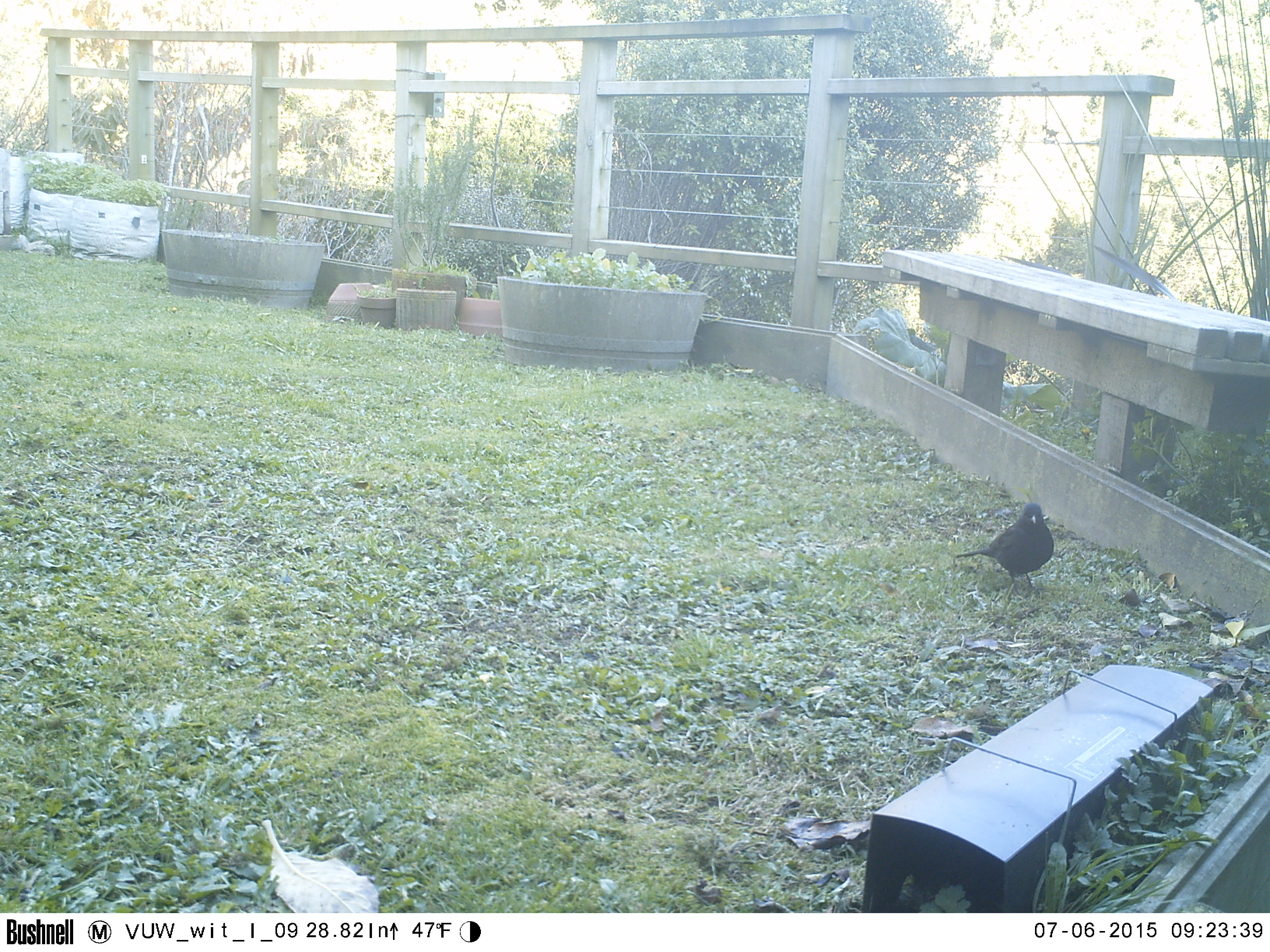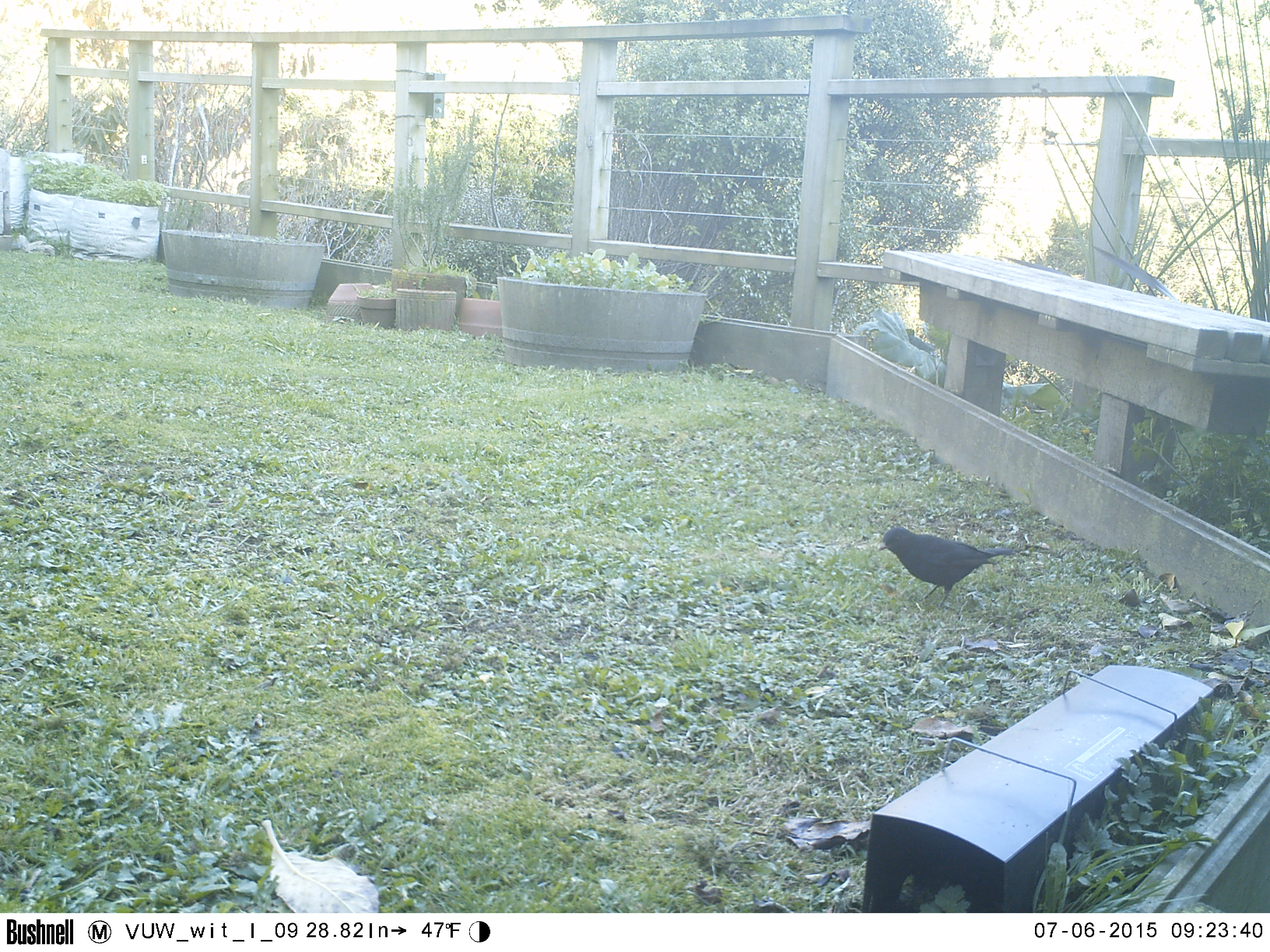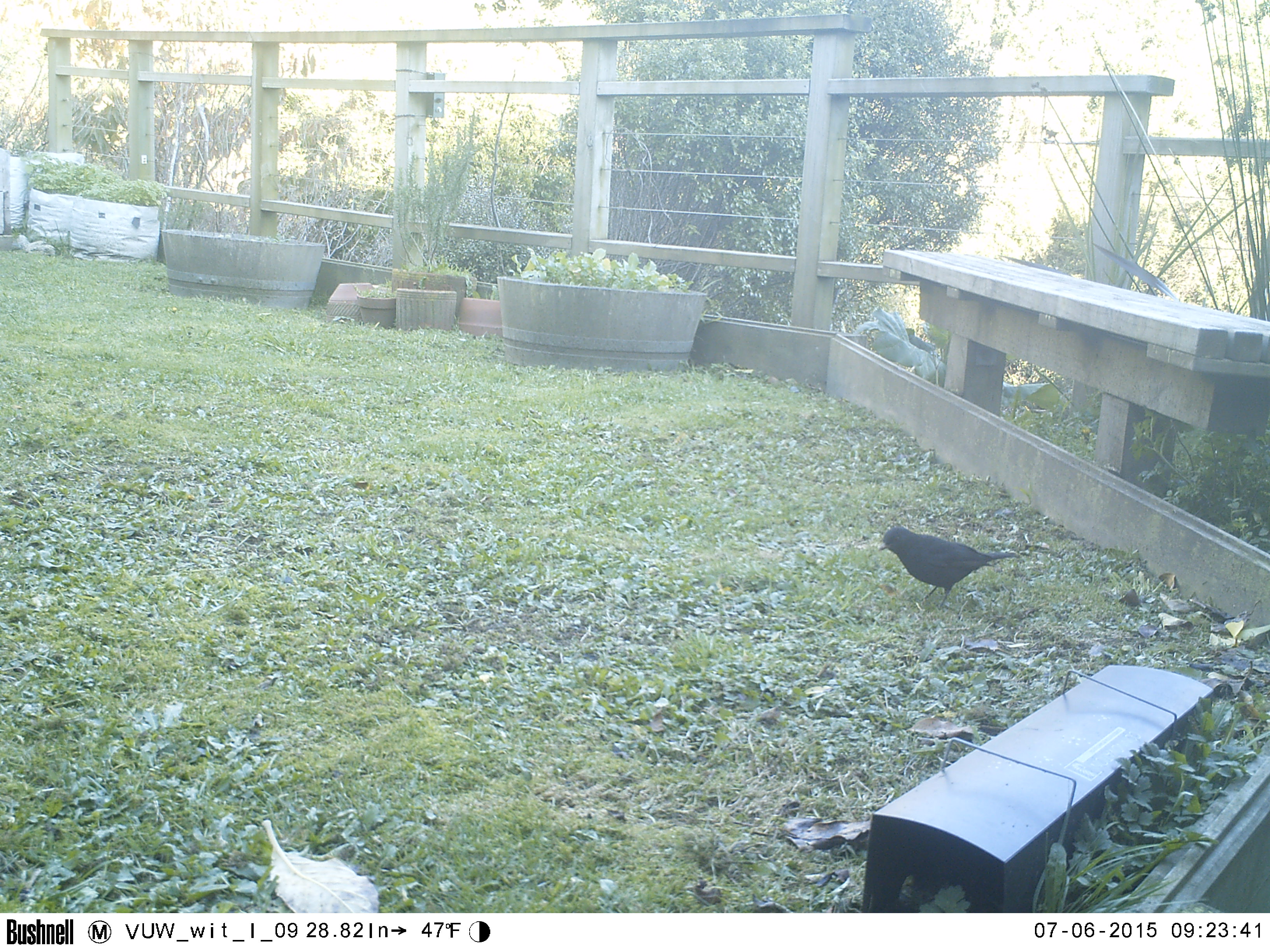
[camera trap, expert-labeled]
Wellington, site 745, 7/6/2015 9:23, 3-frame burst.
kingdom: Animalia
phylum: Chordata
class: Aves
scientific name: Aves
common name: bird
Bird (Aves).